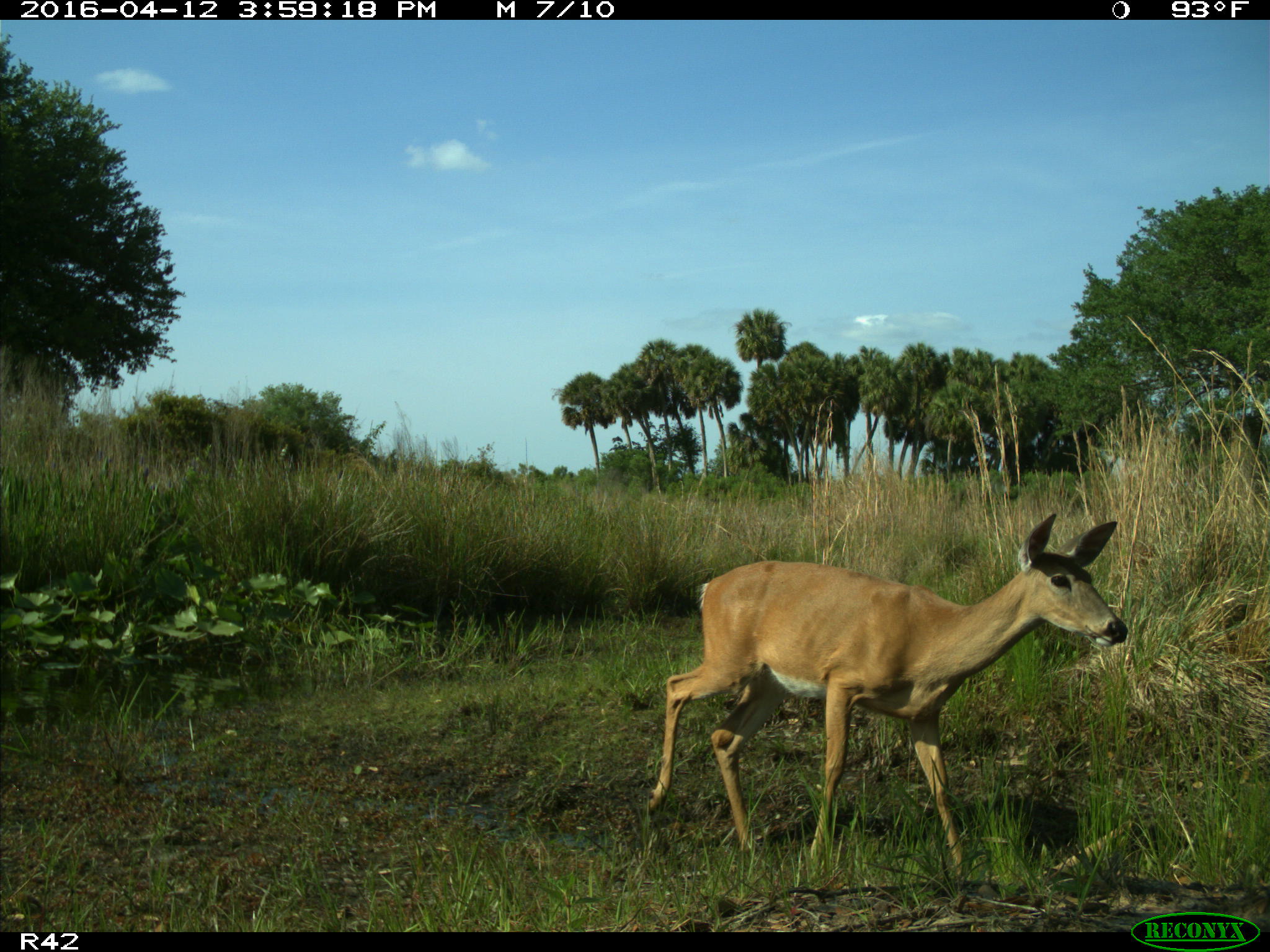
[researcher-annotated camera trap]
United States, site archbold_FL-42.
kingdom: Animalia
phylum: Chordata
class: Mammalia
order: Artiodactyla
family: Cervidae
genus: Odocoileus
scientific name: Odocoileus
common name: deer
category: unidentified deer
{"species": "unidentified deer (deer) (Odocoileus)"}